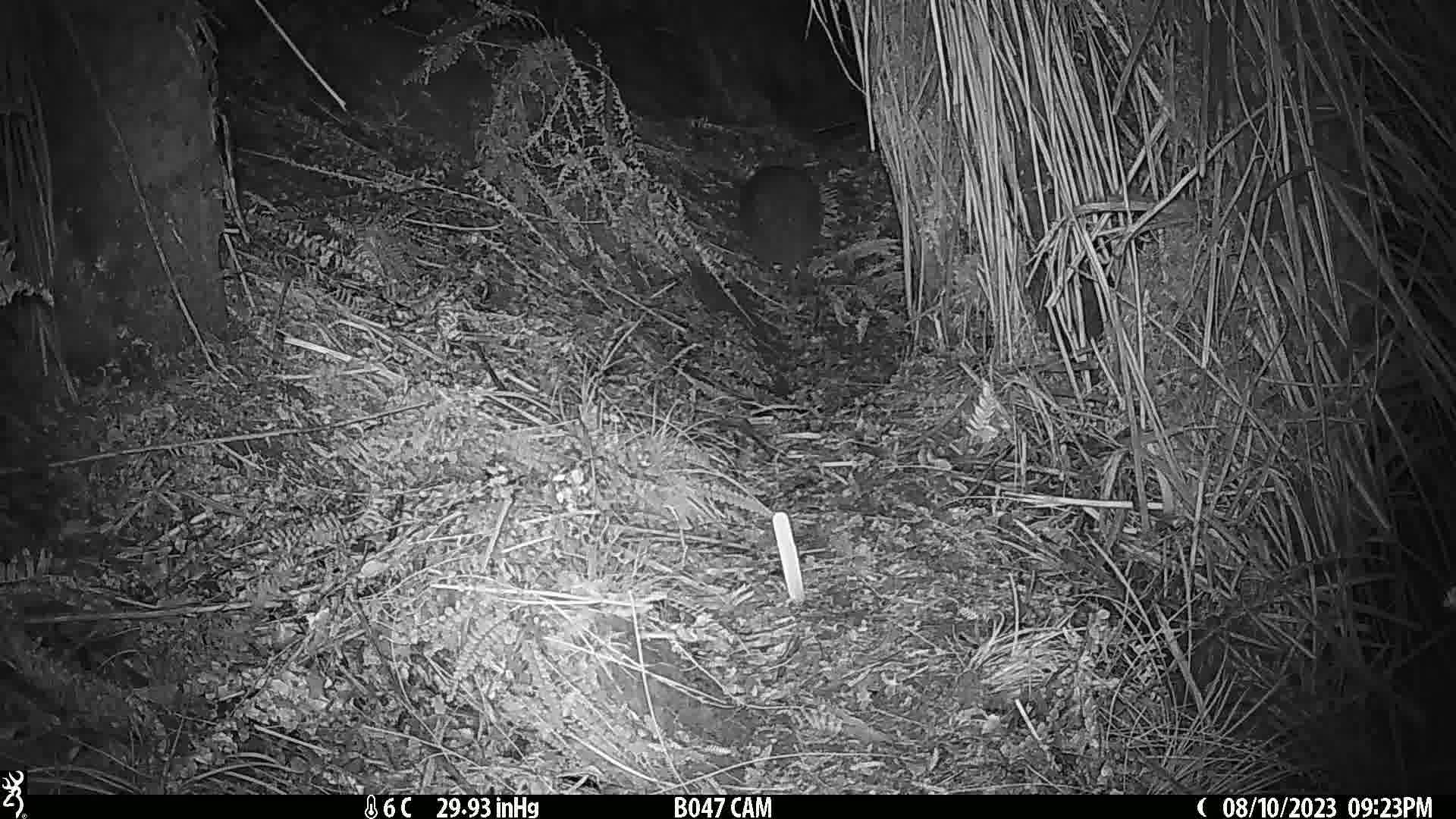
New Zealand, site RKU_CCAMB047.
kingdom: Animalia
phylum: Chordata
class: Aves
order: Apterygiformes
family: Apterygidae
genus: Apteryx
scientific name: Apteryx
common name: kiwi